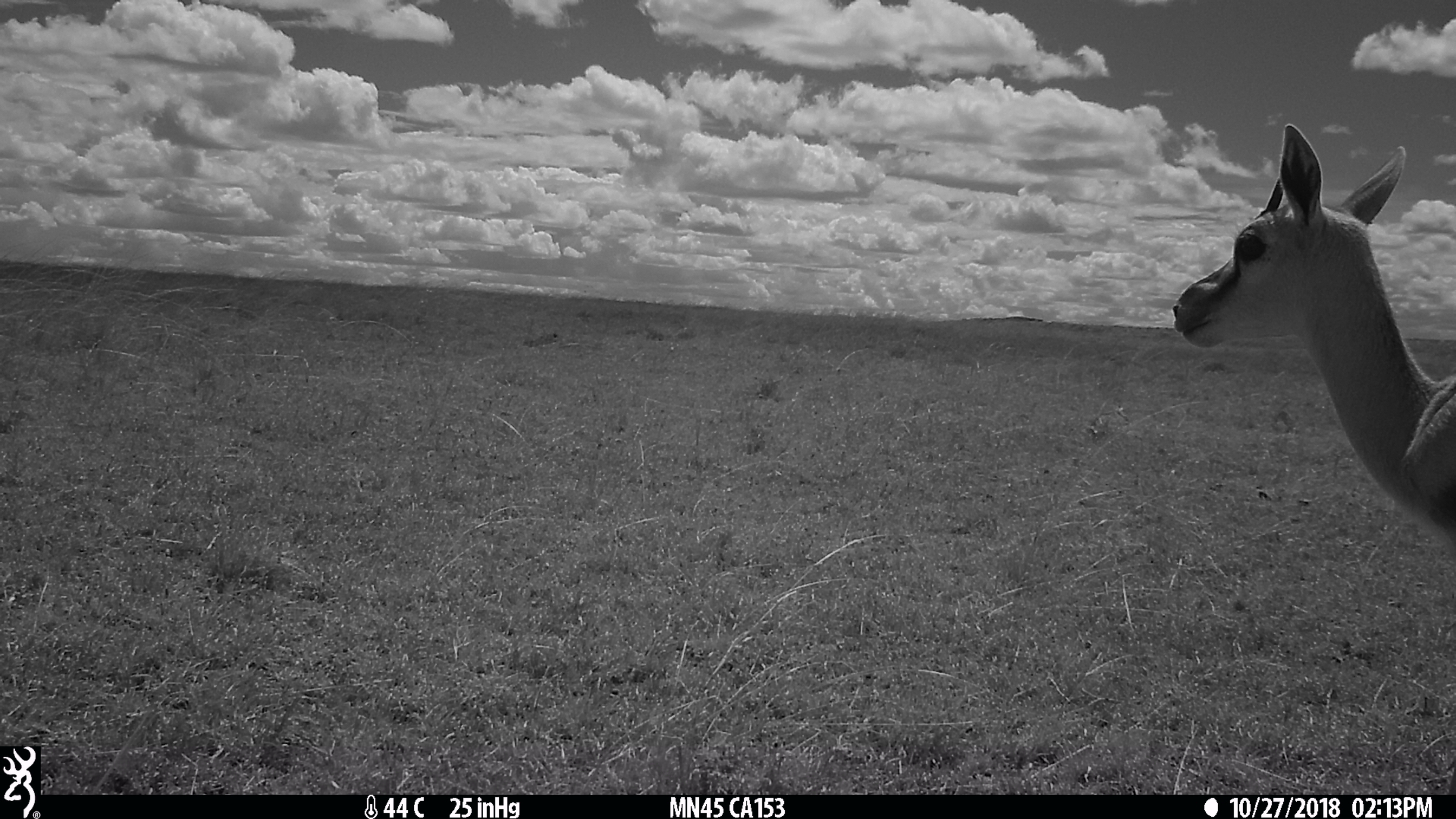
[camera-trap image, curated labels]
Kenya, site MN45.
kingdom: Animalia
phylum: Chordata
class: Mammalia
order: Artiodactyla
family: Bovidae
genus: Eudorcas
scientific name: Eudorcas thomsonii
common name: thomon's gazelle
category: gazelle thomsons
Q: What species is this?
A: Gazelle thomsons (thomon's gazelle) (Eudorcas thomsonii).